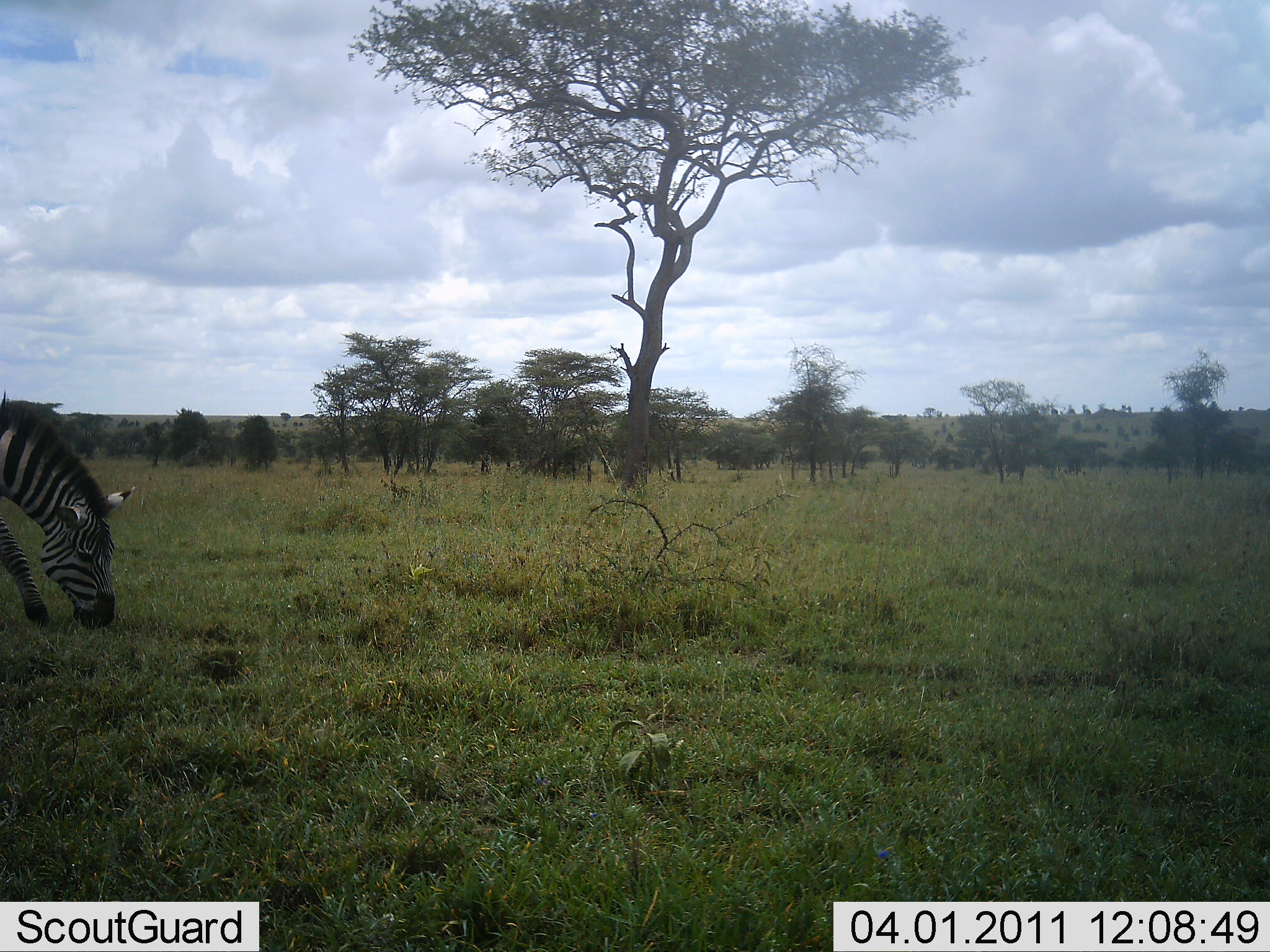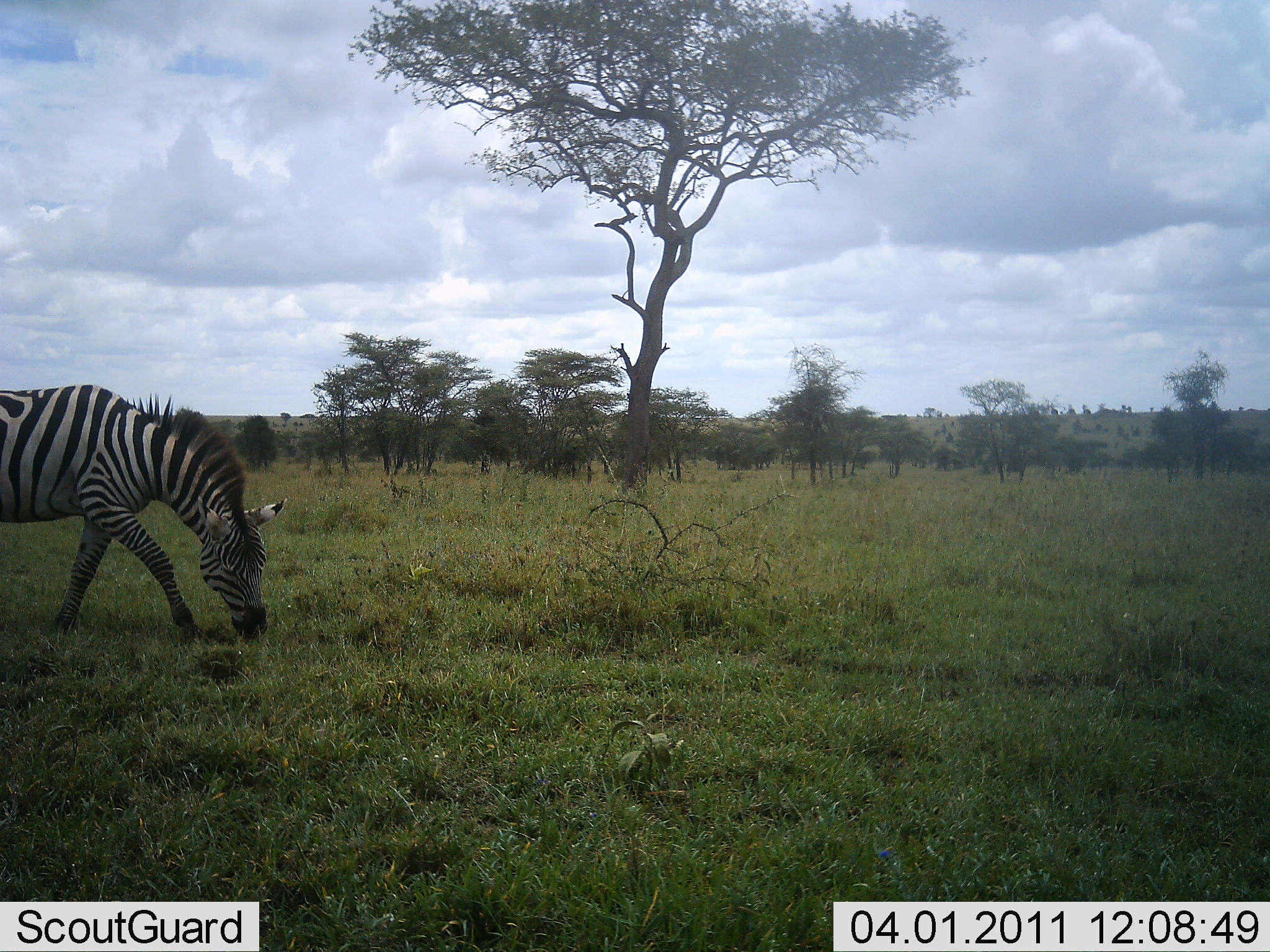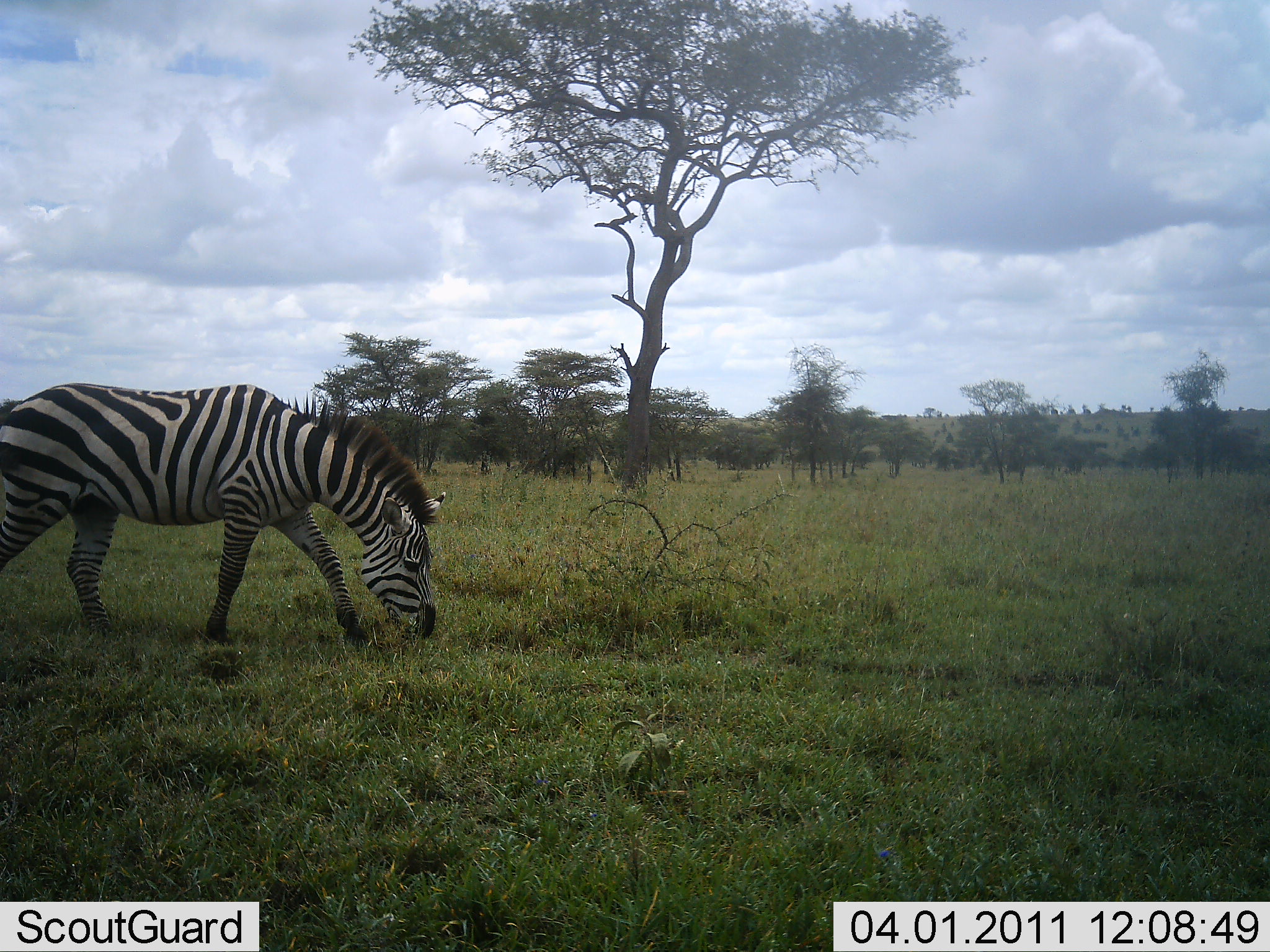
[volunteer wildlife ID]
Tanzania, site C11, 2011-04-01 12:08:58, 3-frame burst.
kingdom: Animalia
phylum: Chordata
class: Mammalia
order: Perissodactyla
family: Equidae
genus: Equus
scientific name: Equus quagga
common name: plains zebra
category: zebra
Zebra (plains zebra) (Equus quagga), count 1. Behavior (volunteer vote fractions): standing 8%, resting 0%, moving 83%, interacting 0%. Young present (vote fraction): 0%. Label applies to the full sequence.